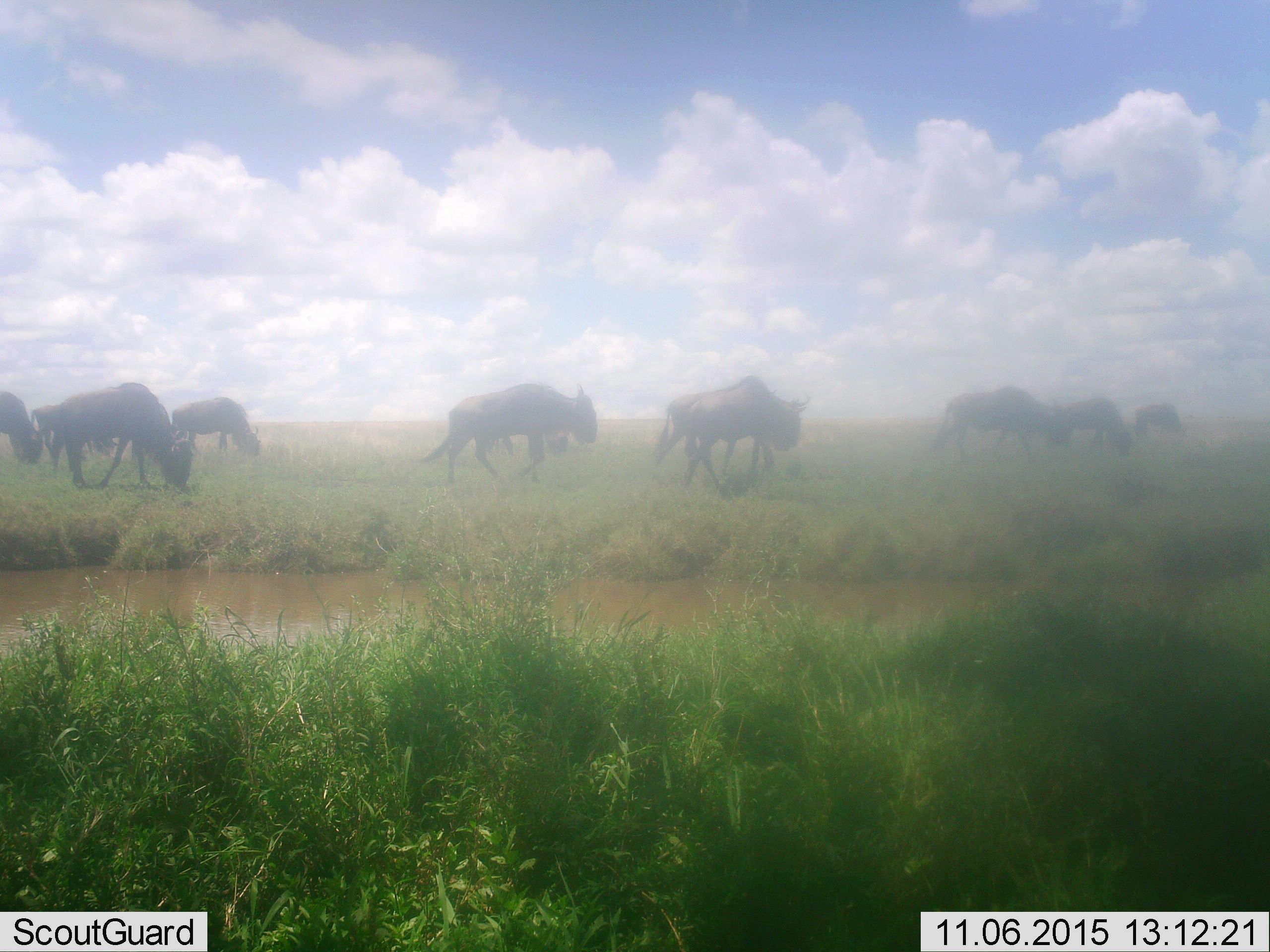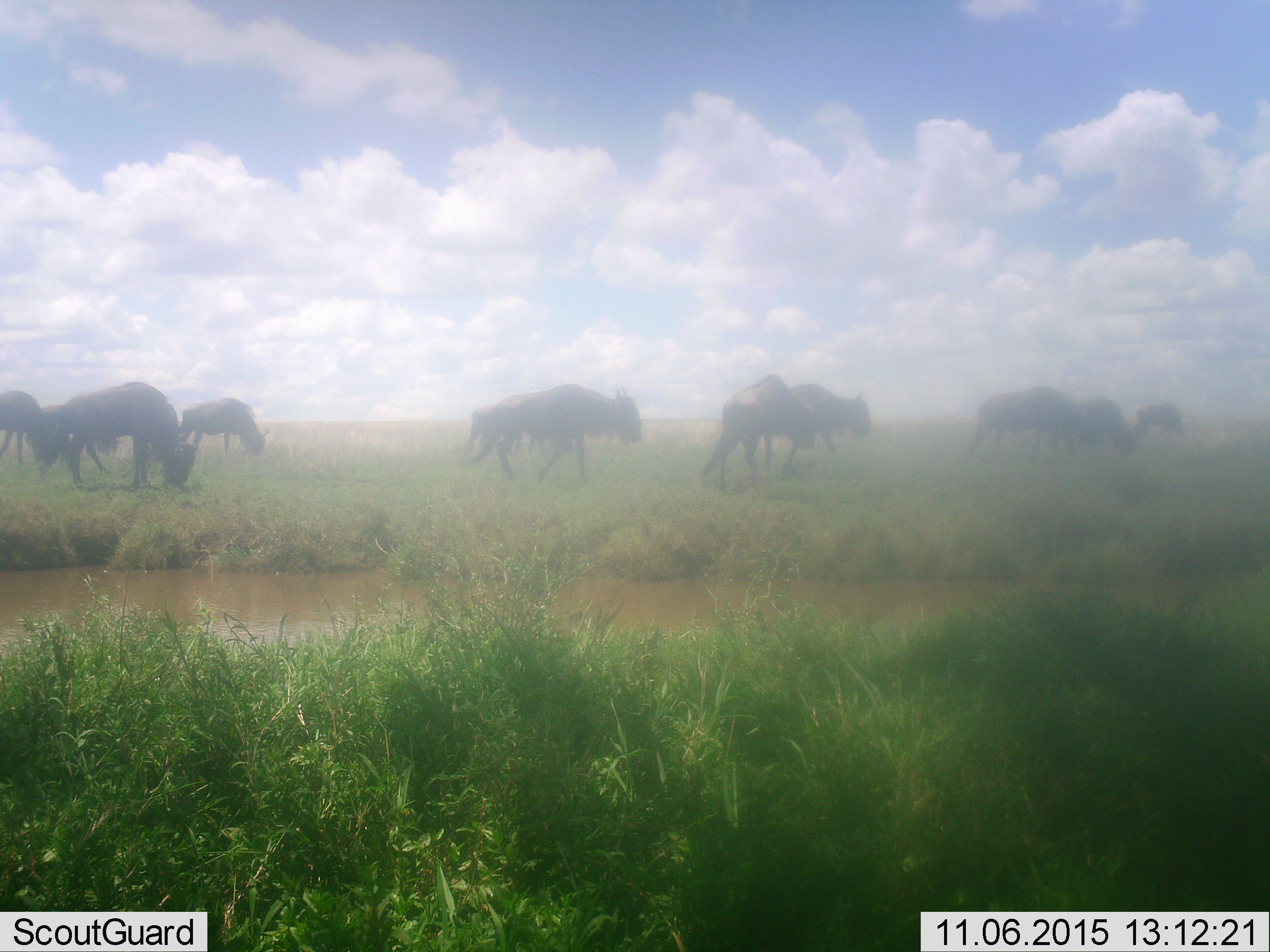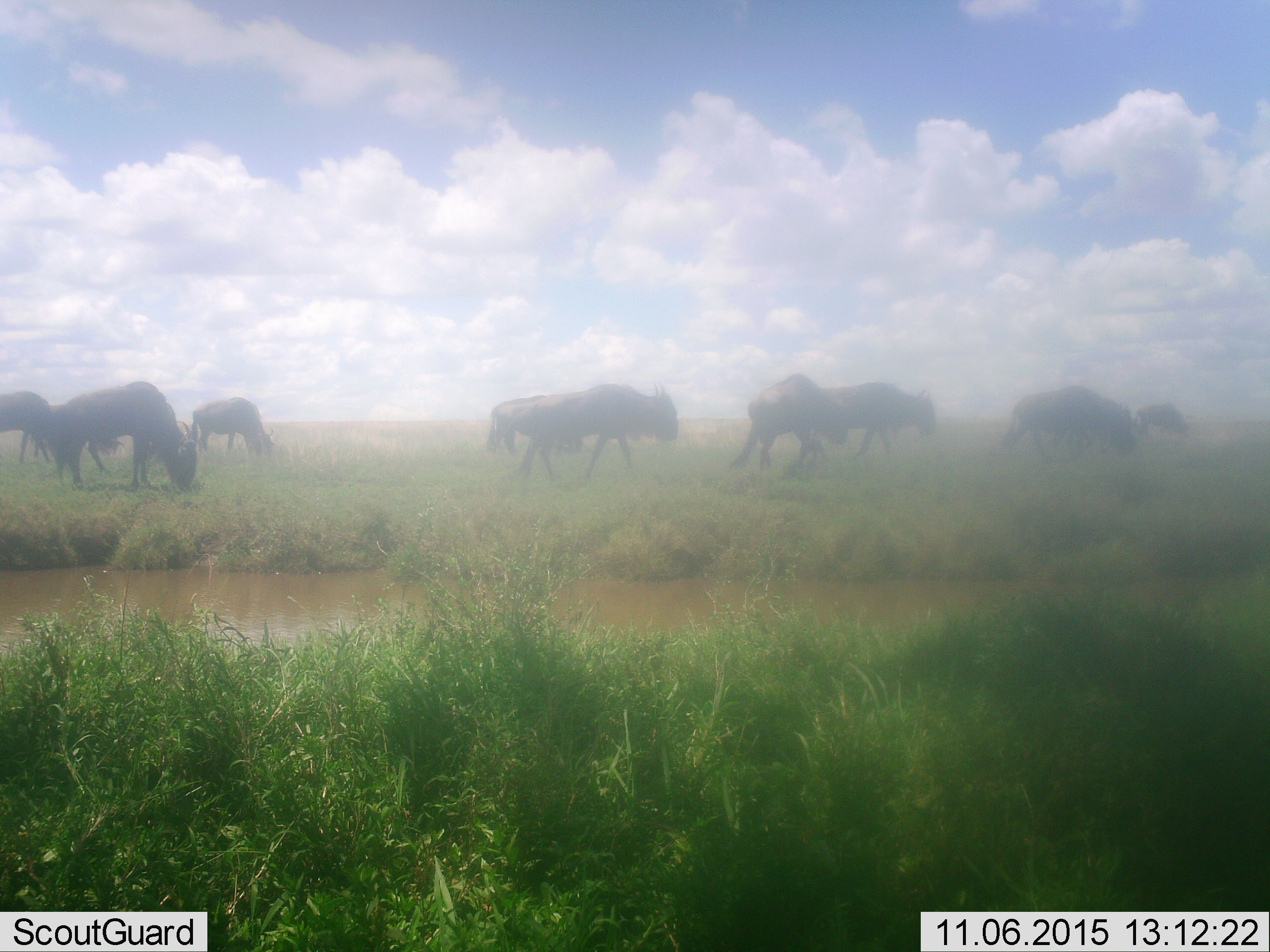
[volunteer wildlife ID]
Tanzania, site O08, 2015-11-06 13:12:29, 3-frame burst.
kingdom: Animalia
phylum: Chordata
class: Mammalia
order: Artiodactyla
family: Bovidae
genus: Connochaetes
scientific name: Connochaetes taurinus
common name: blue wildebeest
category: wildebeest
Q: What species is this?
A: Wildebeest (blue wildebeest) (Connochaetes taurinus).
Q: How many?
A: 9.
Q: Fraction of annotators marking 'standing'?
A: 11%.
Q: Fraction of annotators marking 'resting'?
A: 0%.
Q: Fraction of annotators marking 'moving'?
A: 89%.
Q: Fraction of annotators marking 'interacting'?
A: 0%.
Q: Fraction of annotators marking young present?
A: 11%.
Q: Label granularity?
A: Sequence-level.